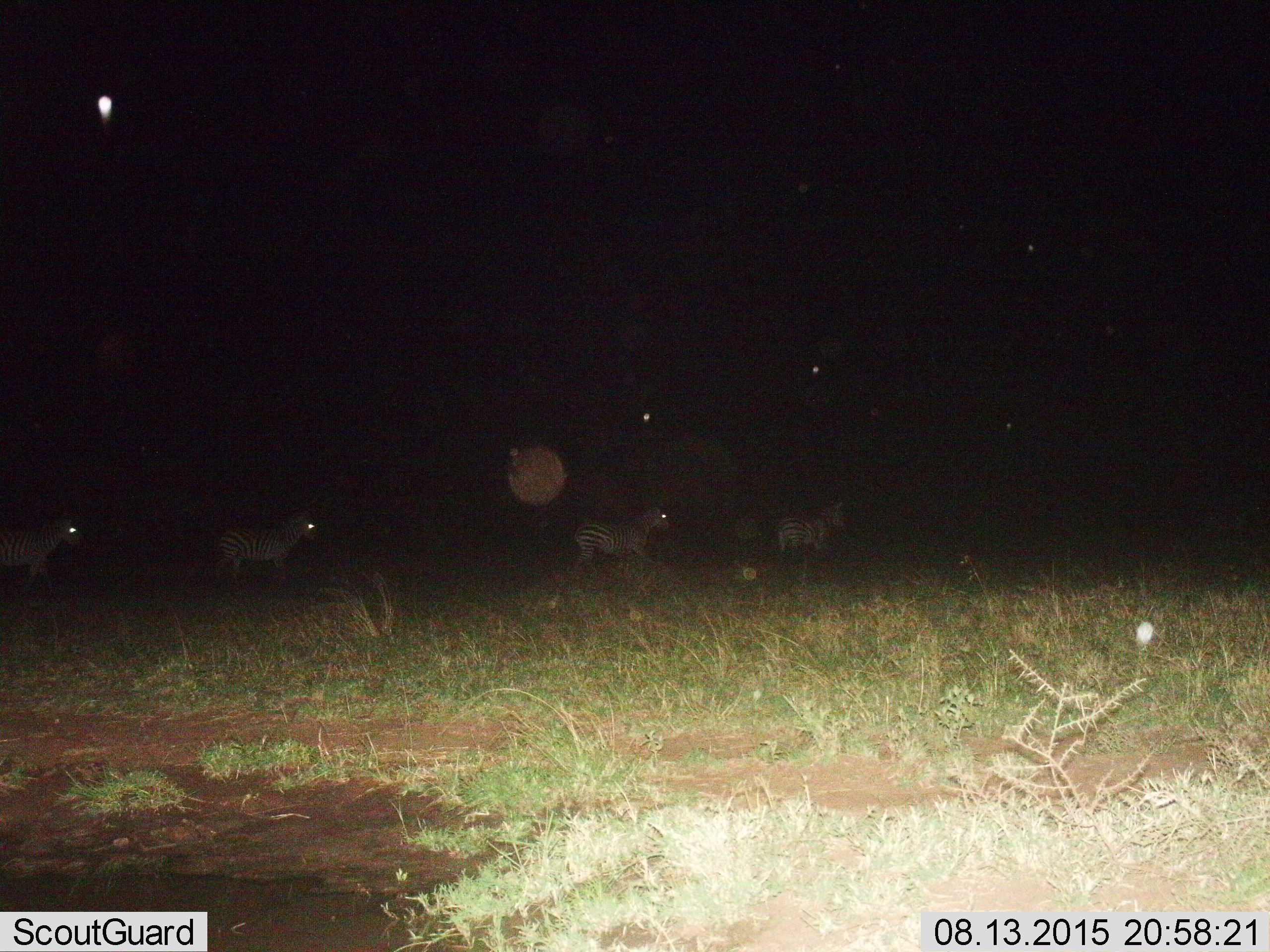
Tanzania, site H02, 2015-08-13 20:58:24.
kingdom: Animalia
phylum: Chordata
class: Mammalia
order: Perissodactyla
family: Equidae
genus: Equus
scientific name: Equus quagga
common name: plains zebra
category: zebra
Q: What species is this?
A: Zebra (plains zebra) (Equus quagga).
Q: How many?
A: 4.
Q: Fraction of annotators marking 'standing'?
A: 20%.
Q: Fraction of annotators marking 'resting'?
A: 0%.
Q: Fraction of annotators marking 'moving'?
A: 80%.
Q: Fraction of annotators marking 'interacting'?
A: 0%.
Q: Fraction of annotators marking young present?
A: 0%.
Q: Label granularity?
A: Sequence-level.